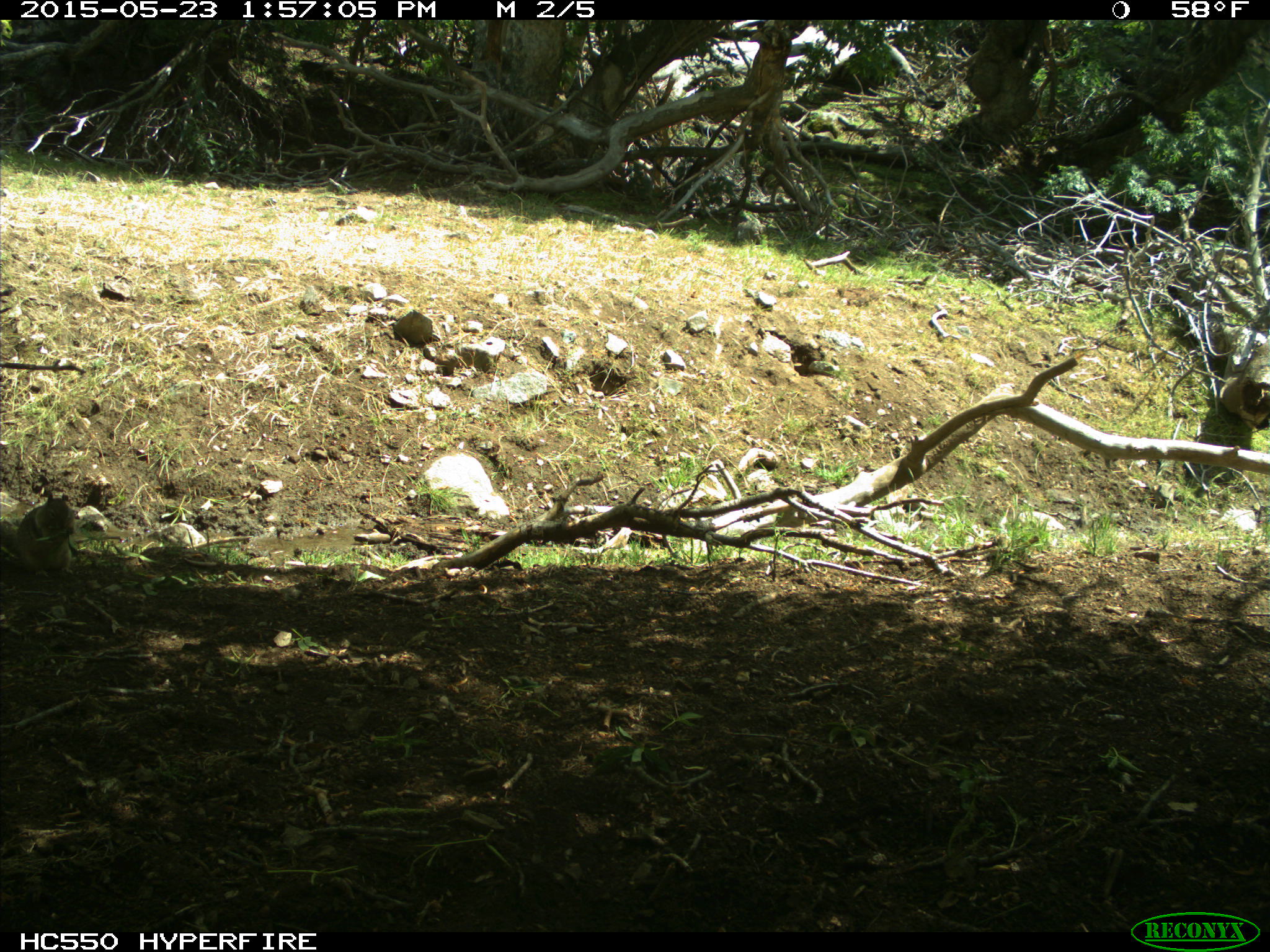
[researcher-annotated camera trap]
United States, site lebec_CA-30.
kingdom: Animalia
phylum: Chordata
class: Mammalia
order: Rodentia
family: Sciuridae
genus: Otospermophilus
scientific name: Otospermophilus beecheyi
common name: california ground squirrel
Otospermophilus beecheyi (california ground squirrel).